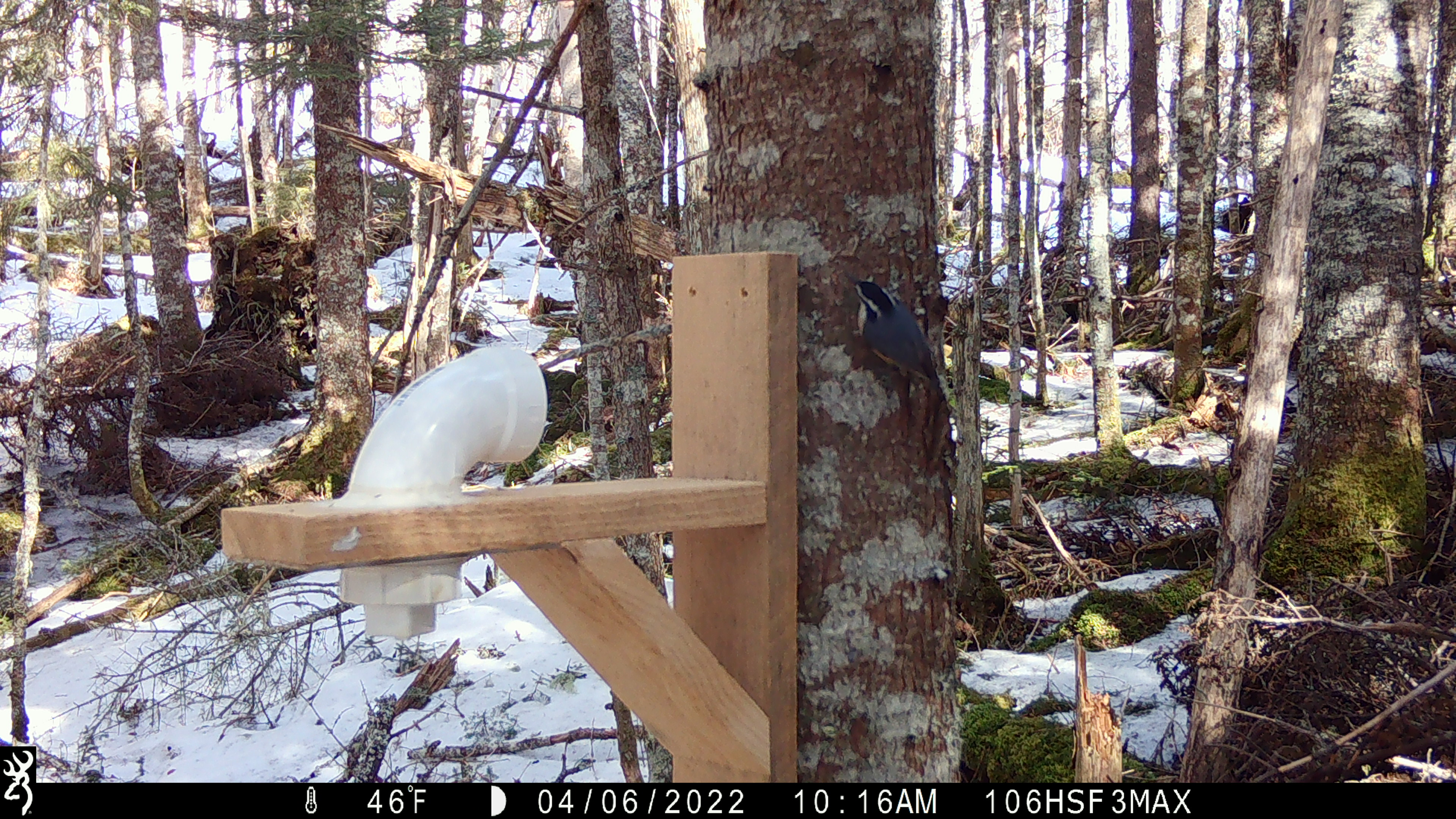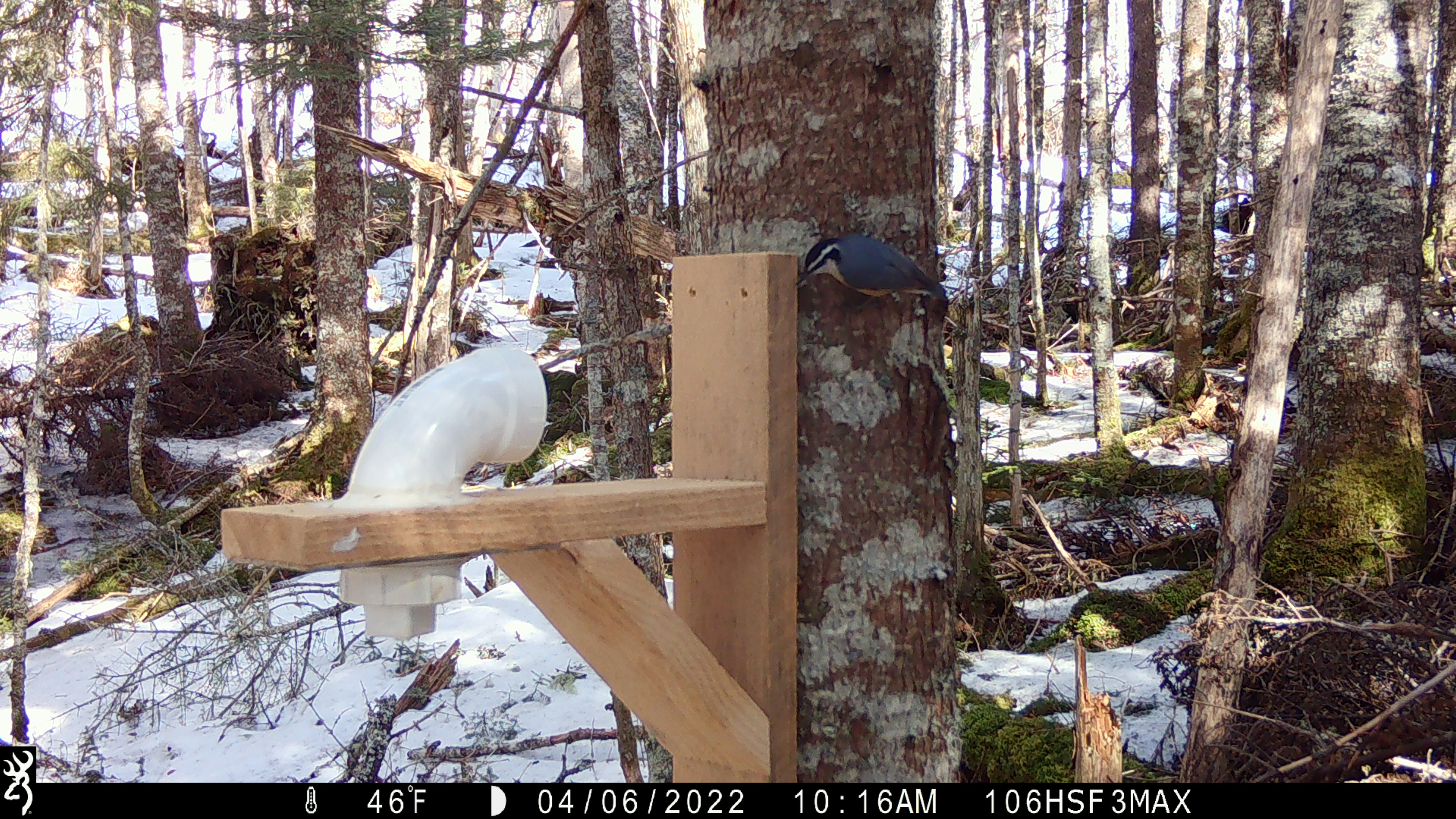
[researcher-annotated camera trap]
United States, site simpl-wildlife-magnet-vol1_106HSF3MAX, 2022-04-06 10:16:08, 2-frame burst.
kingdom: Animalia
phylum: Chordata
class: Aves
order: Passeriformes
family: Sittidae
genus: Sitta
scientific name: Sitta canadensis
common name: red-breasted nuthatch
Red-breasted nuthatch (Sitta canadensis).